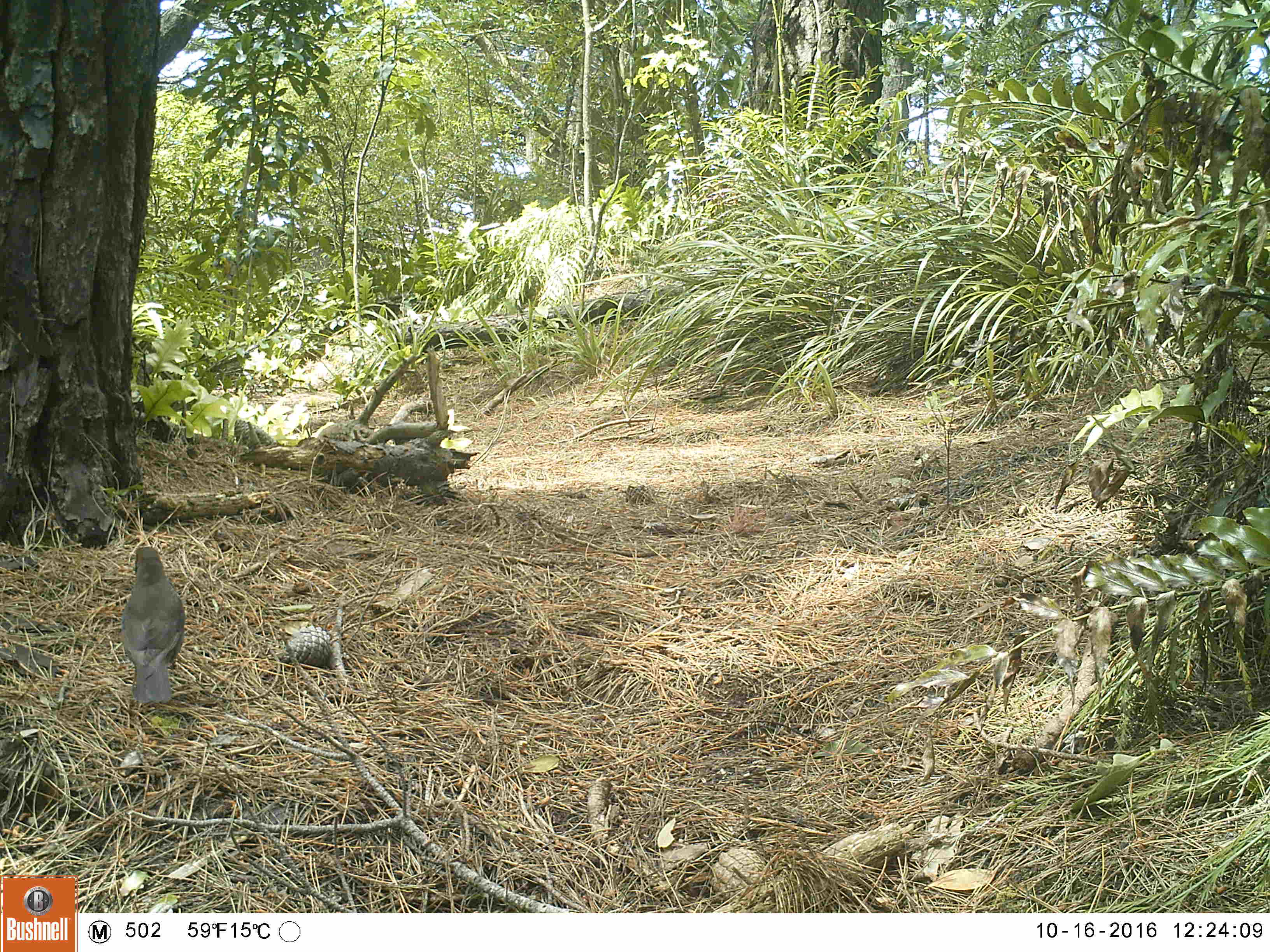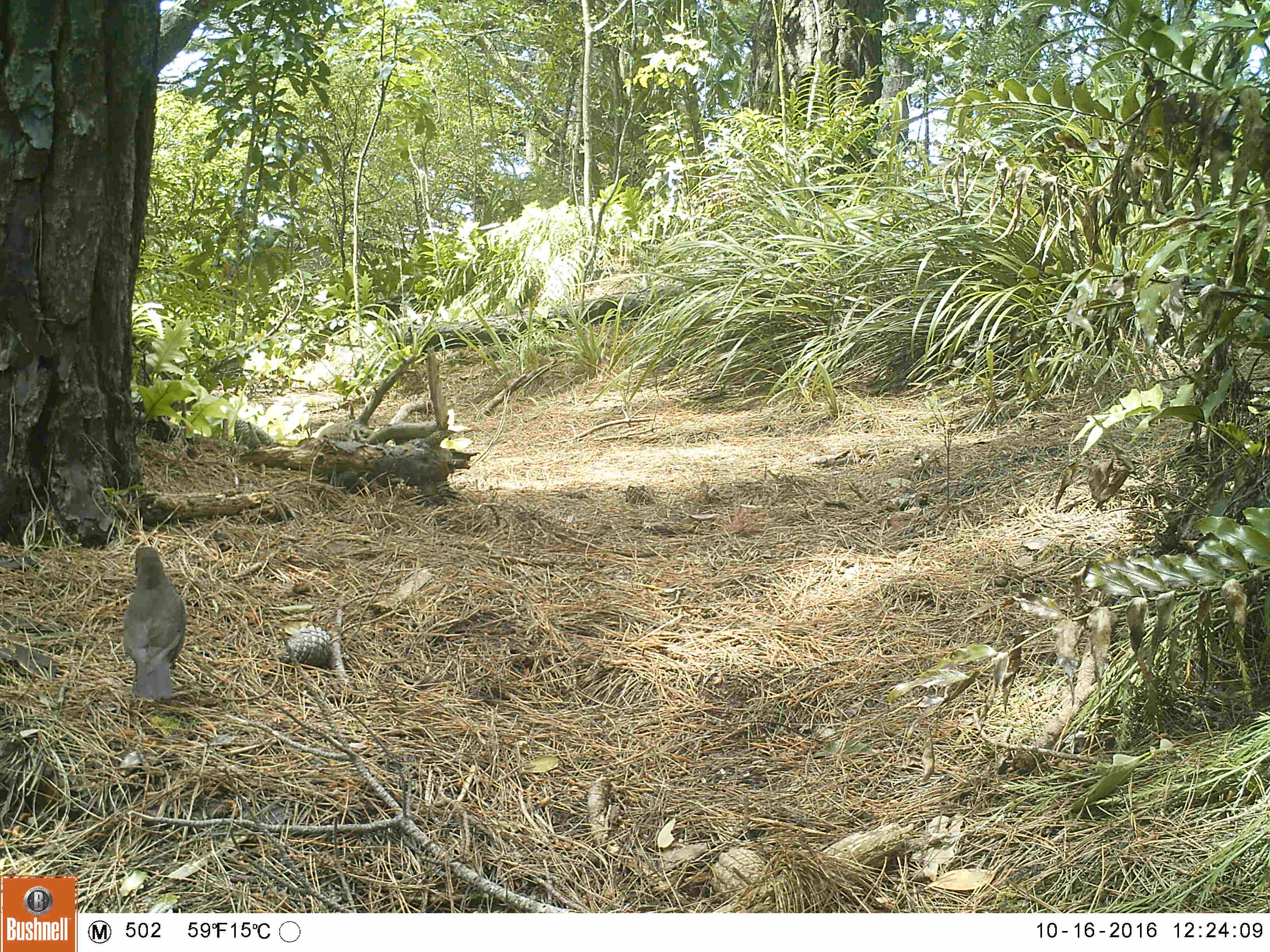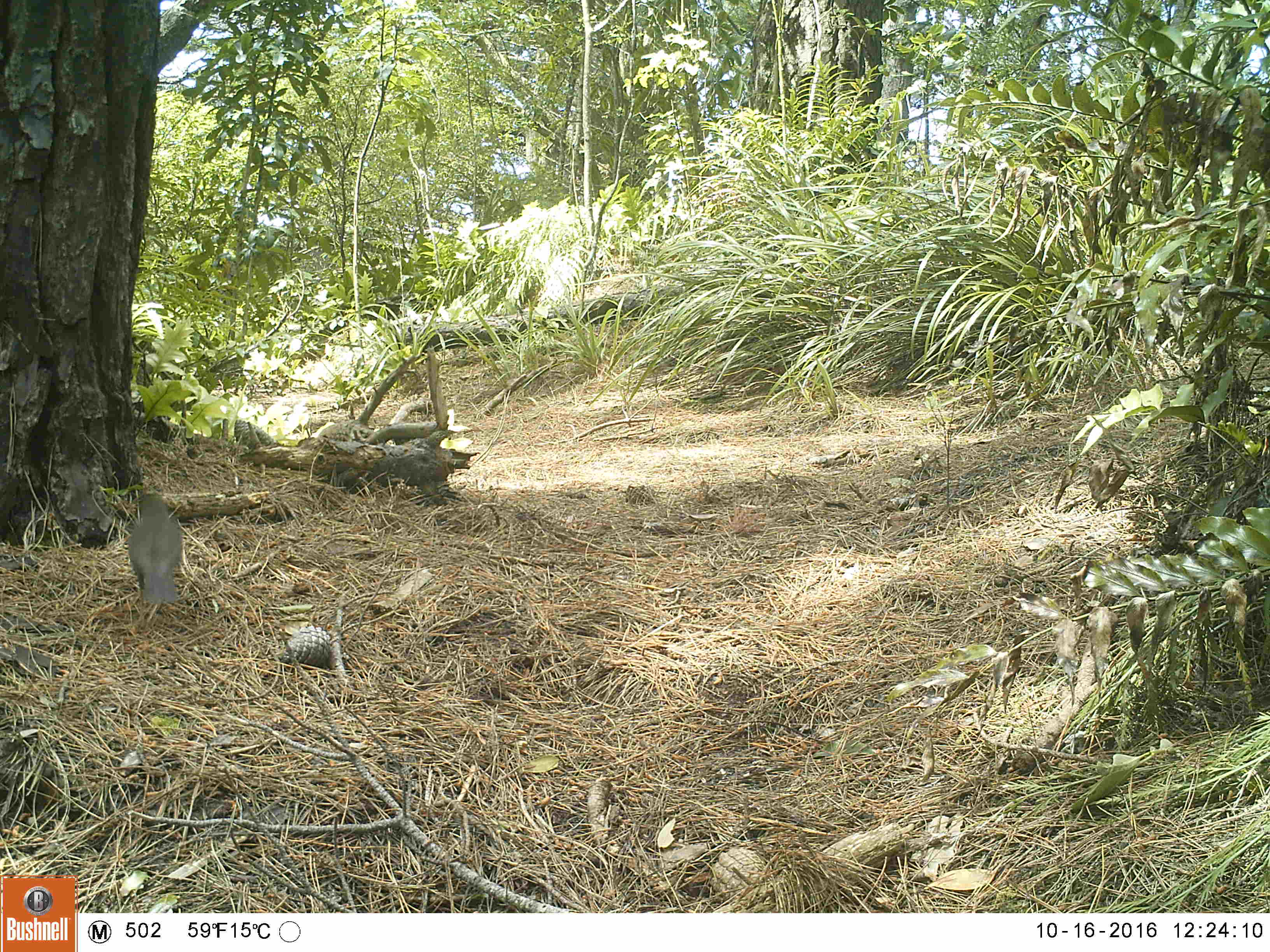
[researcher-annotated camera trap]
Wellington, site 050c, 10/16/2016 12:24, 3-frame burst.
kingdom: Animalia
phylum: Chordata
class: Aves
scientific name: Aves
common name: bird